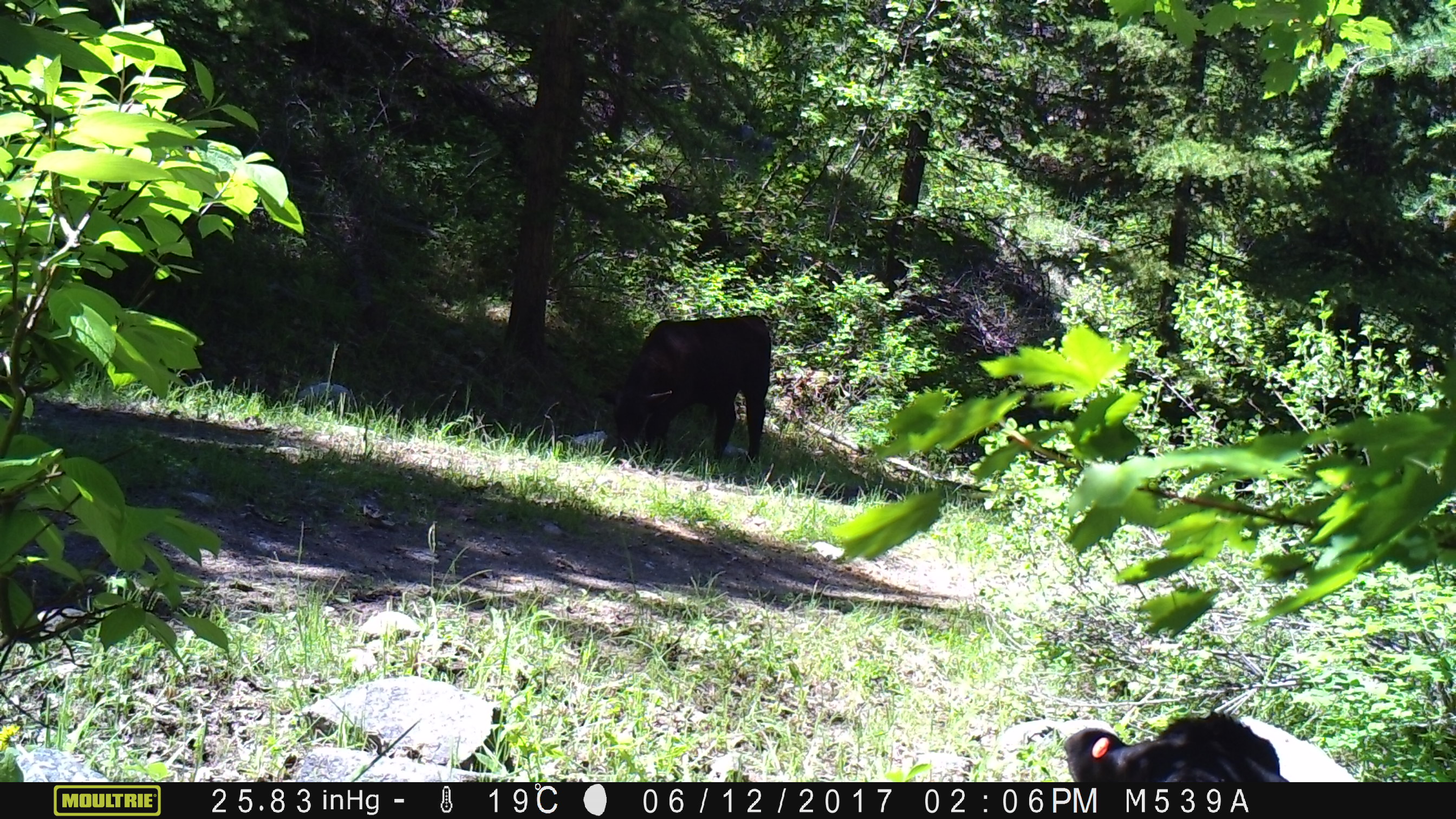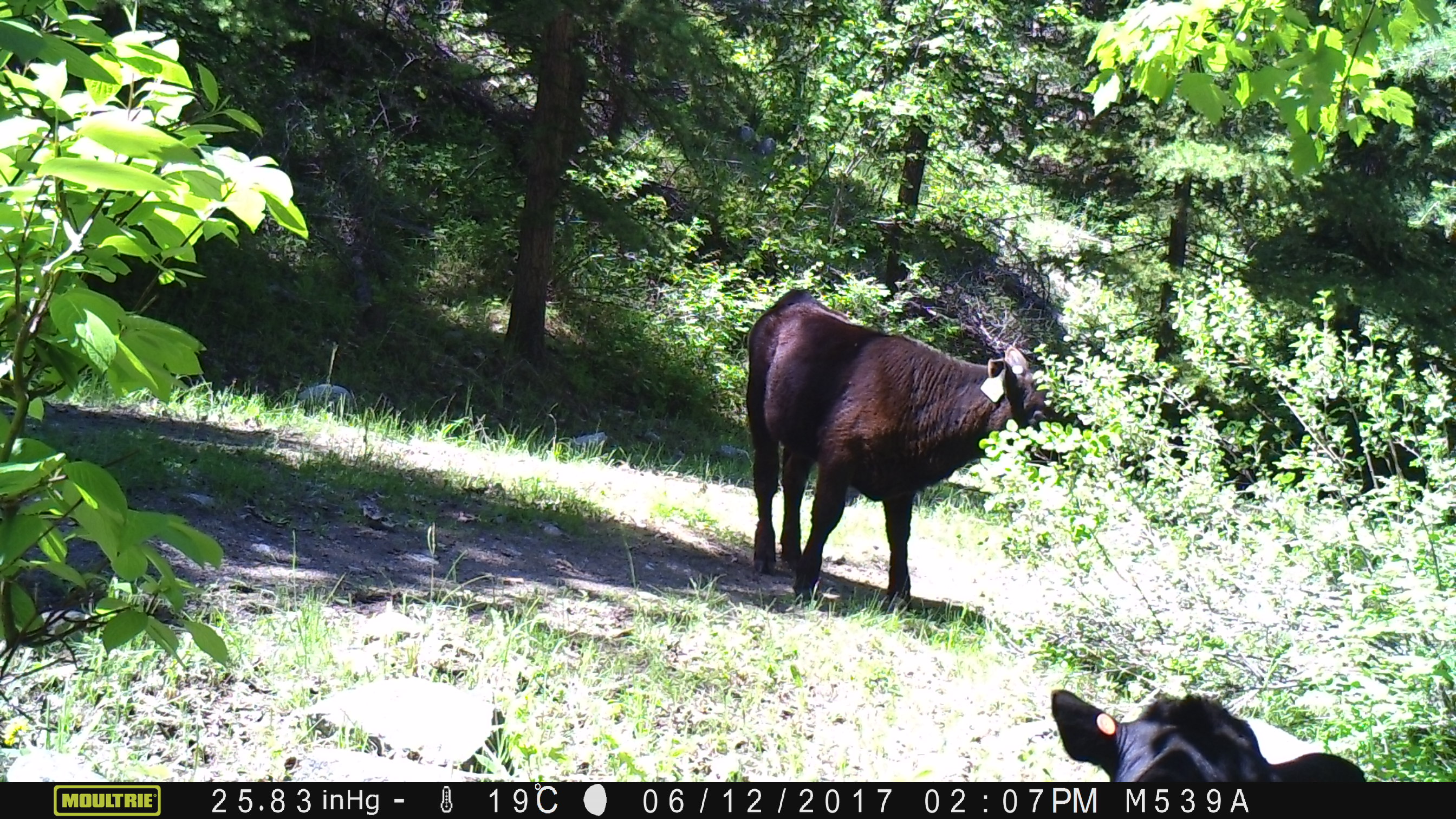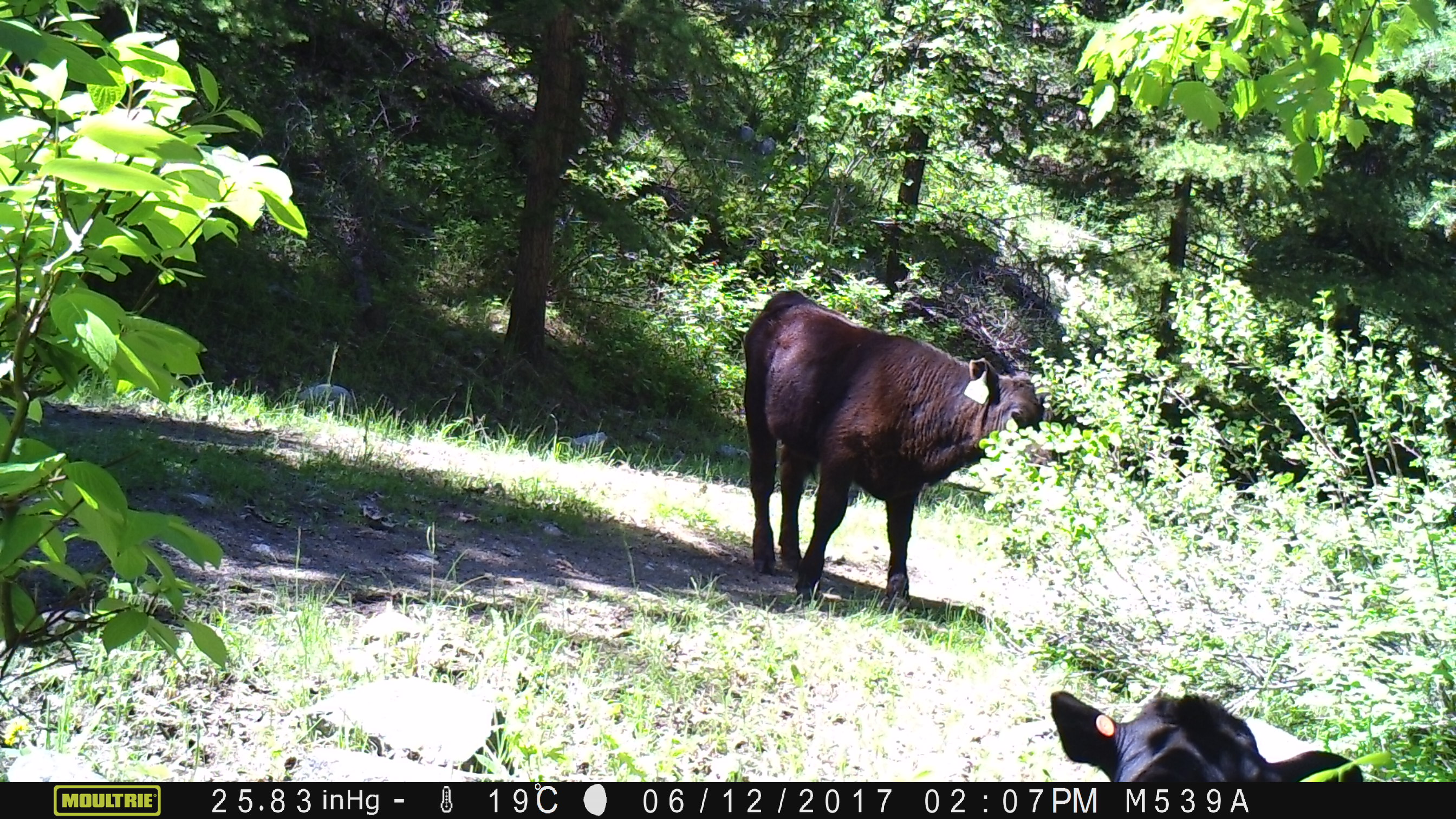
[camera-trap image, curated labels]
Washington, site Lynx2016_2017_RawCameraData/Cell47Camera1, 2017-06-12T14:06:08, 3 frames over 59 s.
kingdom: Animalia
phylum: Chordata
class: Mammalia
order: Artiodactyla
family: Bovidae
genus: Bos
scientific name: Bos taurus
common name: domestic cattle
Domestic cattle (Bos taurus). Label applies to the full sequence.